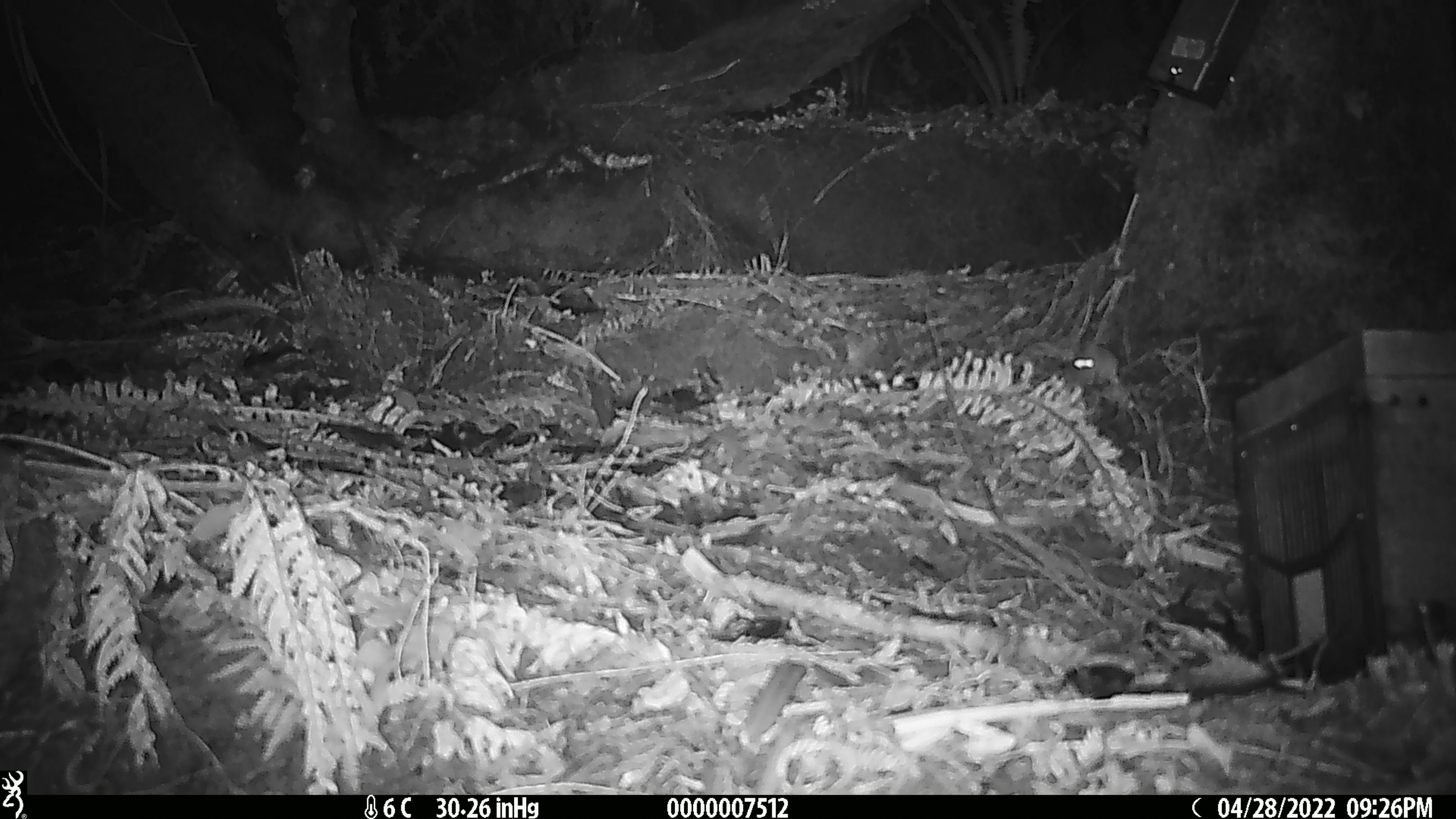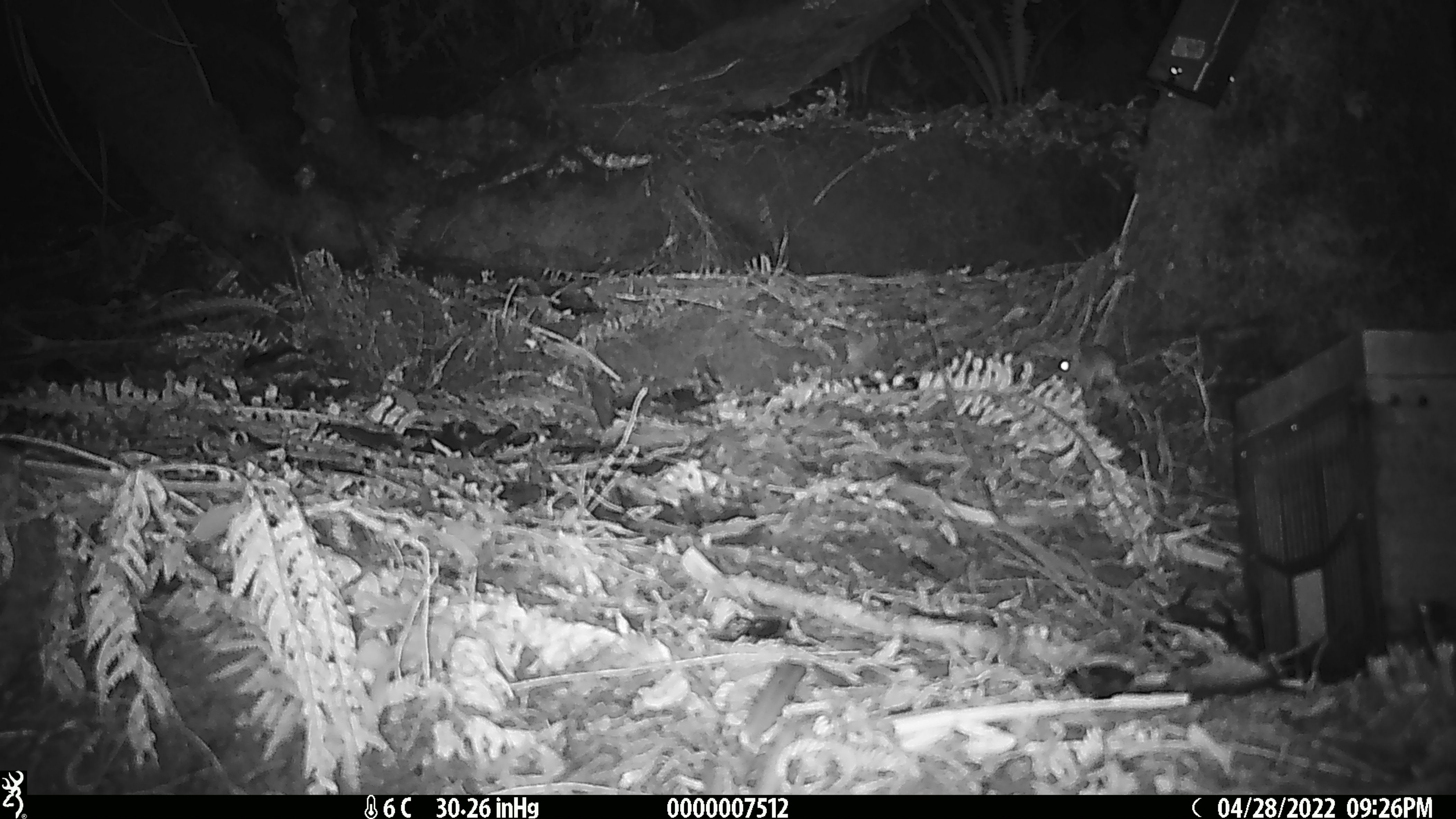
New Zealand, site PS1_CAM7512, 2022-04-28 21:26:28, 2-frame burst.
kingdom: Animalia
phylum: Chordata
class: Mammalia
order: Rodentia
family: Muridae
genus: Mus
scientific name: Mus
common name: mouse